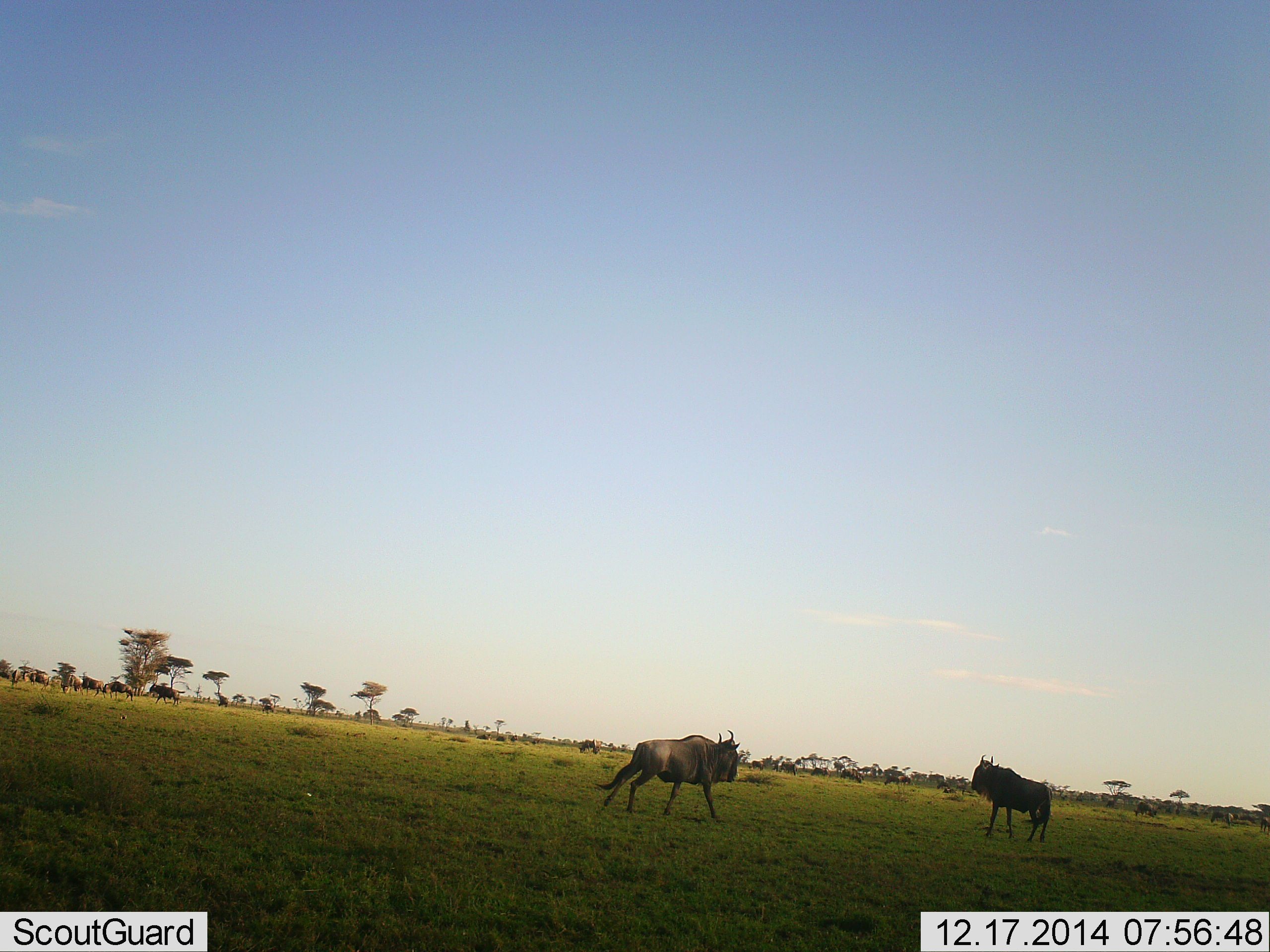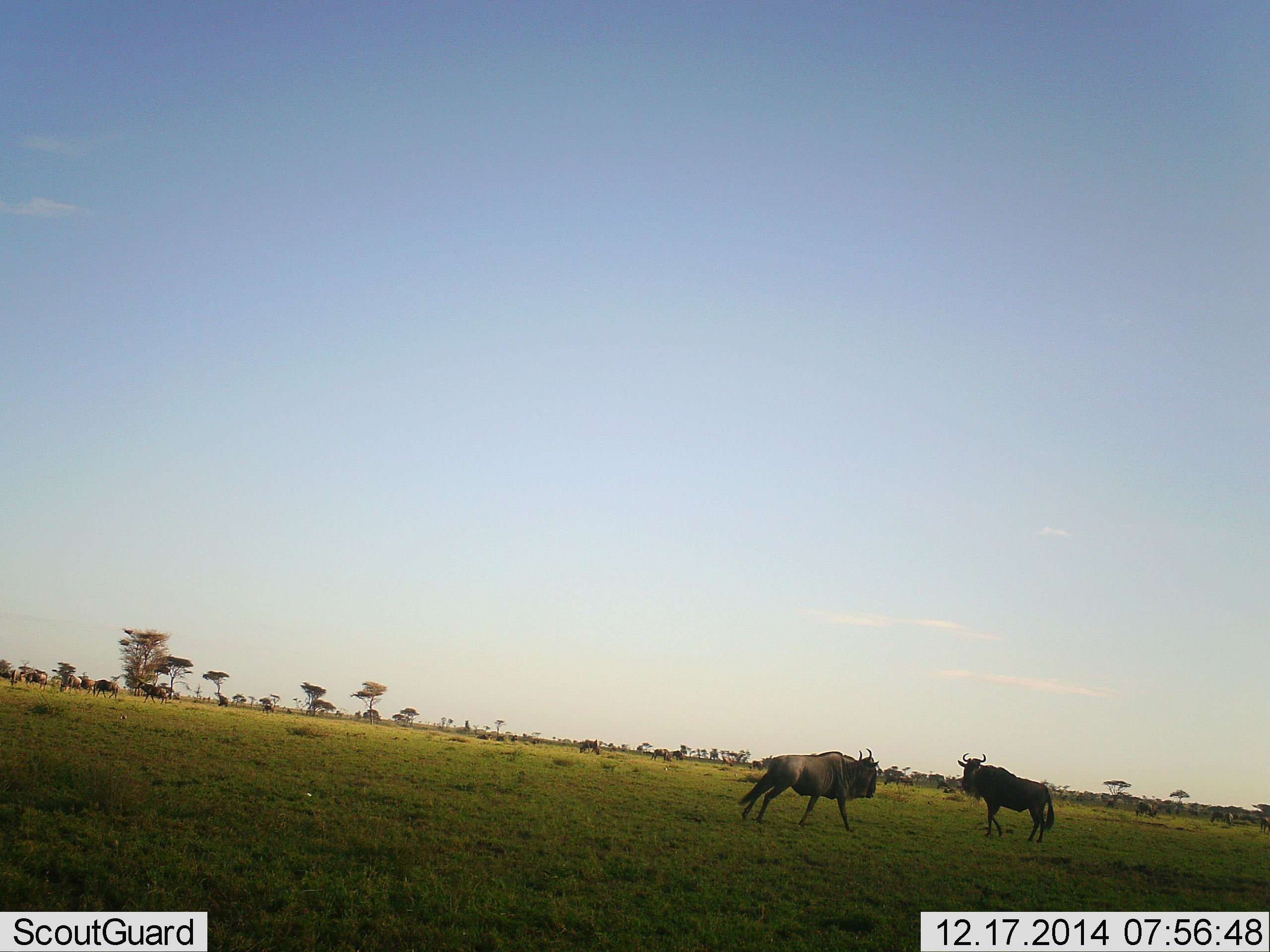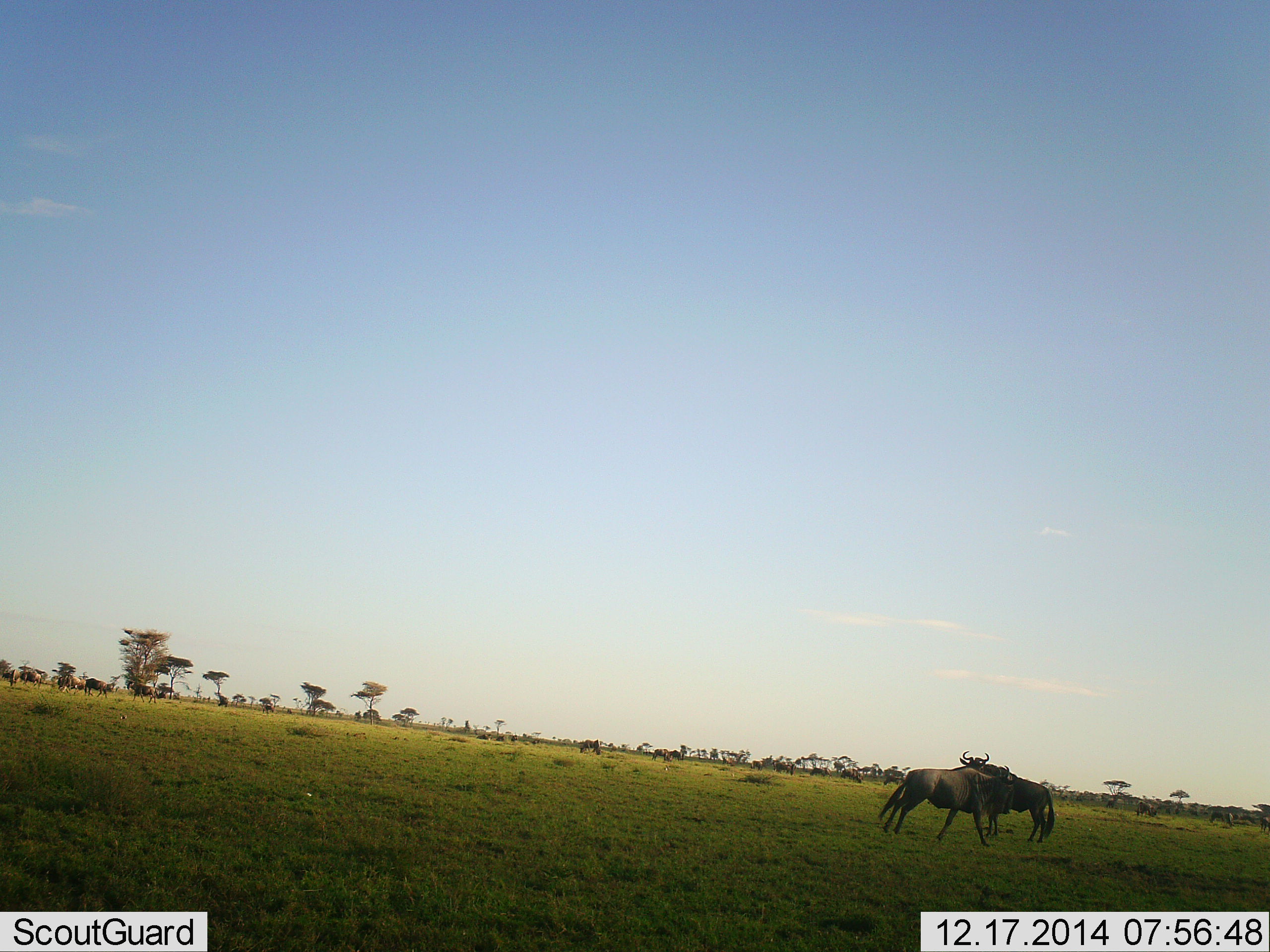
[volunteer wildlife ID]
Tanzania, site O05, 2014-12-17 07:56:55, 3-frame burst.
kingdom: Animalia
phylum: Chordata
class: Mammalia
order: Artiodactyla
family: Bovidae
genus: Connochaetes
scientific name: Connochaetes taurinus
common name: blue wildebeest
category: wildebeest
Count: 11-50.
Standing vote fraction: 90%.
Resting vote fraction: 0%.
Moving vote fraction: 80%.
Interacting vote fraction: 10%.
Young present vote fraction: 0%.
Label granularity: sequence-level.